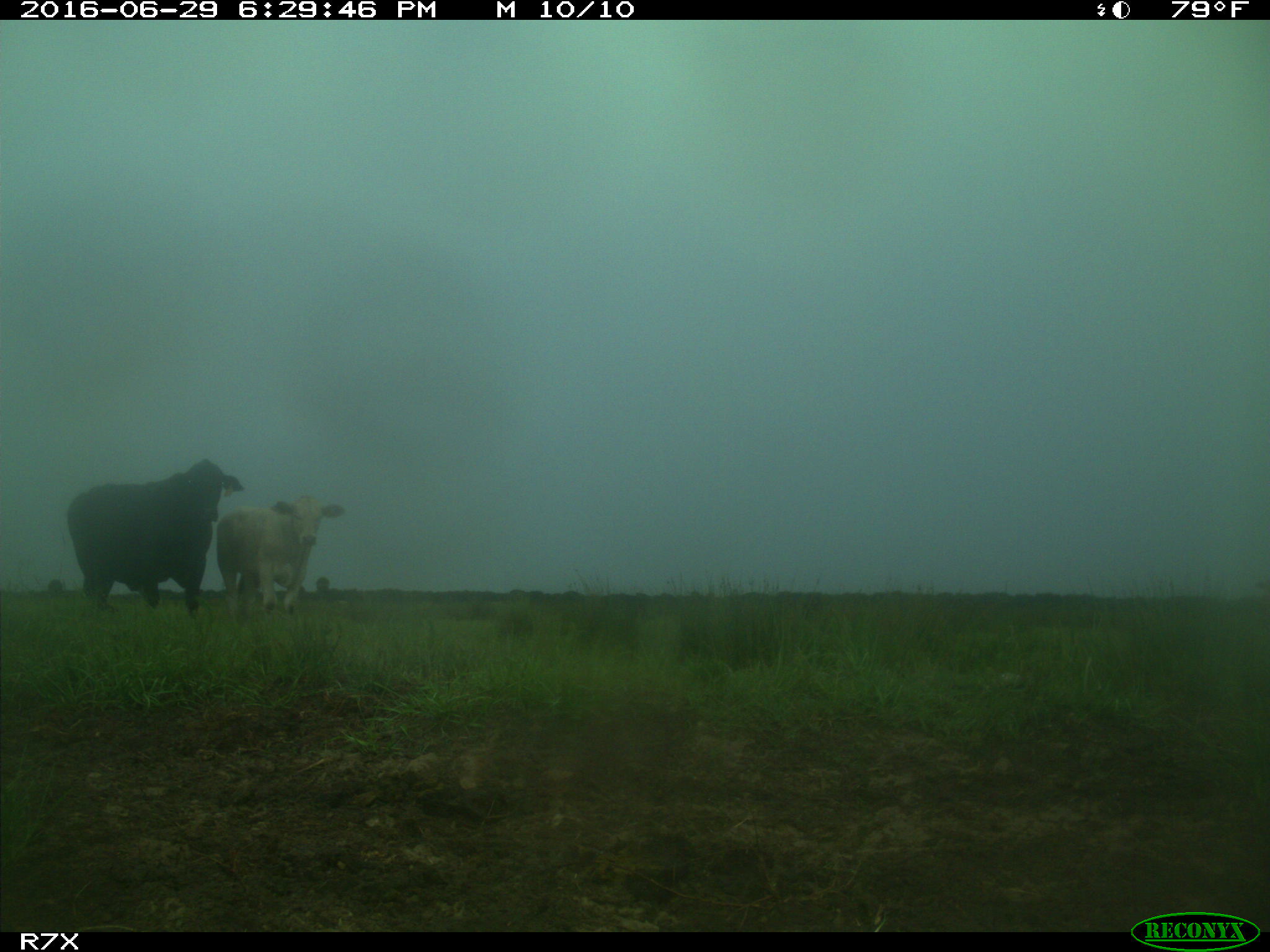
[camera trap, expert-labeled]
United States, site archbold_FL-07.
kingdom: Animalia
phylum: Chordata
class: Mammalia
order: Artiodactyla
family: Bovidae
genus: Bos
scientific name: Bos taurus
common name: domestic cow